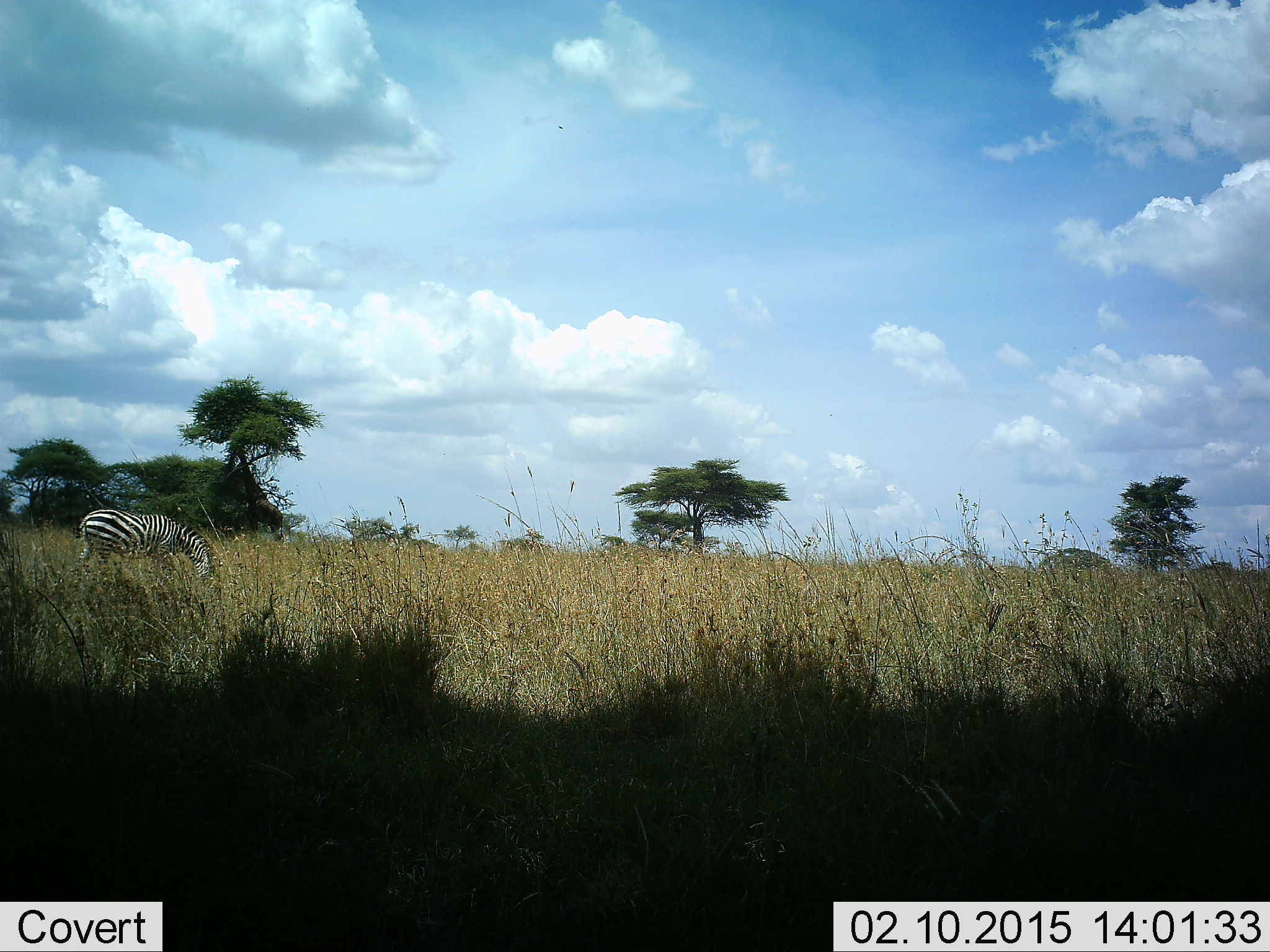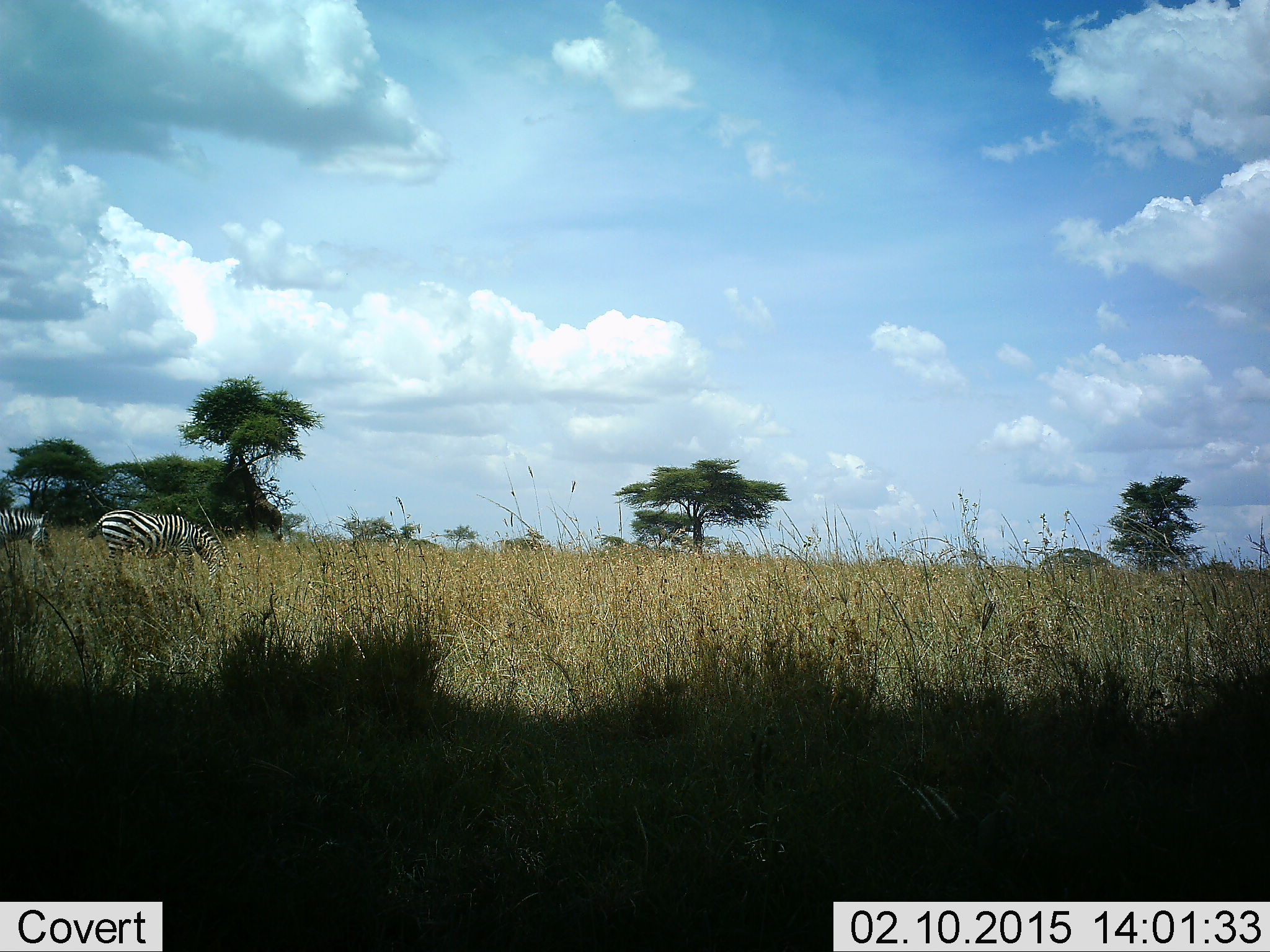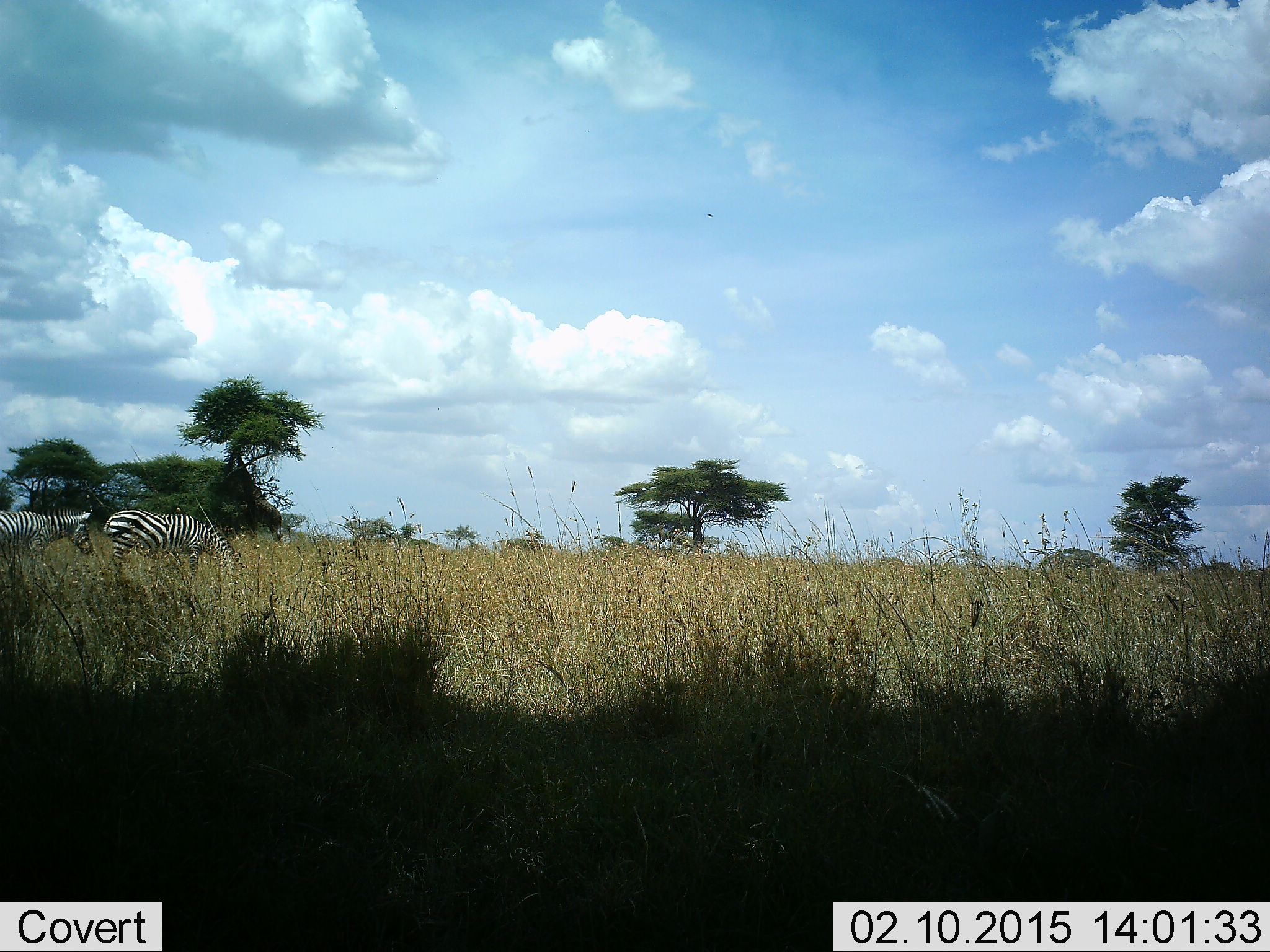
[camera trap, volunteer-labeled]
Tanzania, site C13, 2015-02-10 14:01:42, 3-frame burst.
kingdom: Animalia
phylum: Chordata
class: Mammalia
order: Perissodactyla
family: Equidae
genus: Equus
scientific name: Equus quagga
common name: plains zebra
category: zebra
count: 2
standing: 33%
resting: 0%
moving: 58%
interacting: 0%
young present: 0%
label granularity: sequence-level